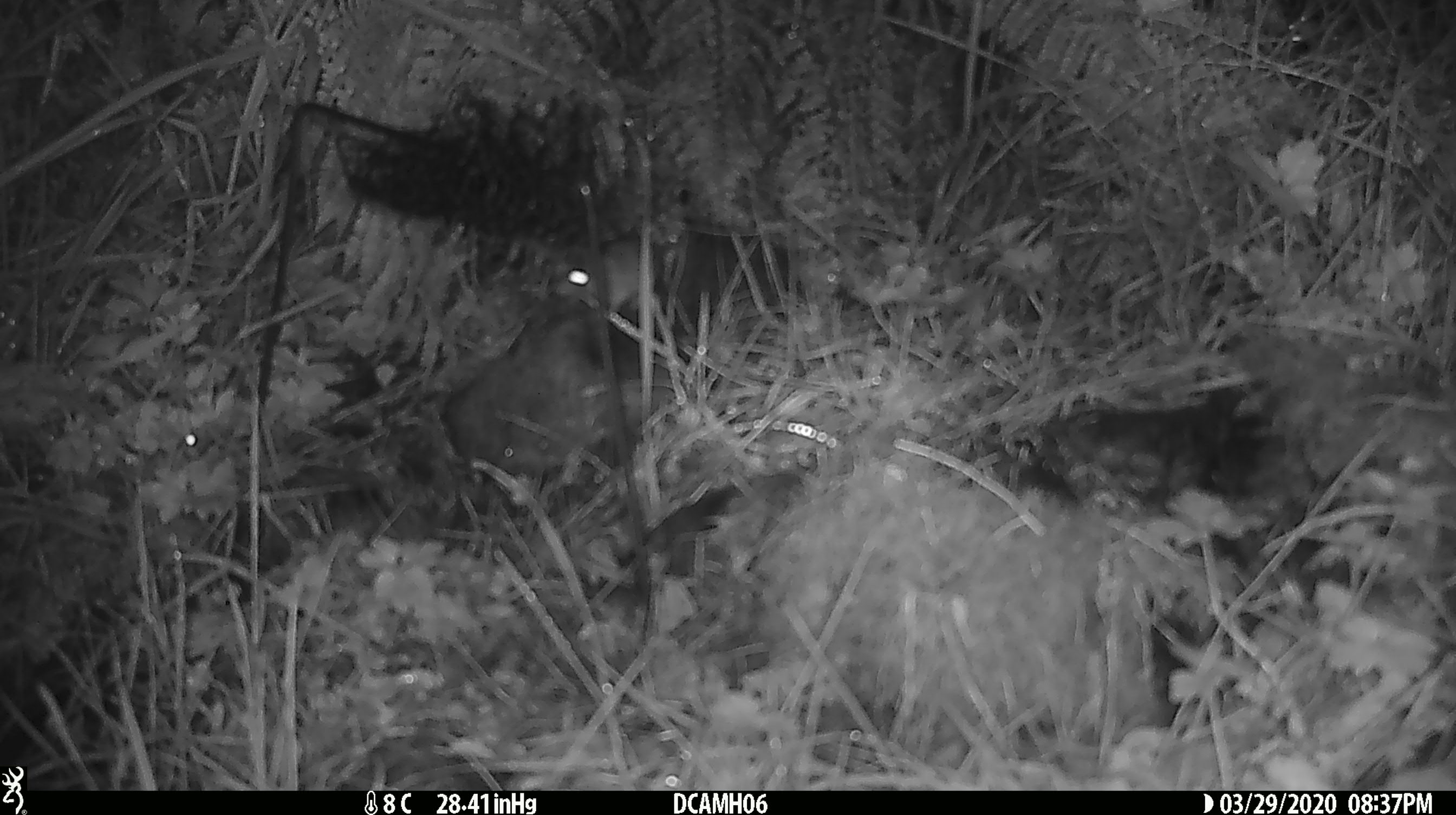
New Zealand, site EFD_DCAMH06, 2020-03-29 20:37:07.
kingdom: Animalia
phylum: Chordata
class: Mammalia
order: Rodentia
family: Muridae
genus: Mus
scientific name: Mus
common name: mouse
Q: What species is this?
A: Mouse (Mus).